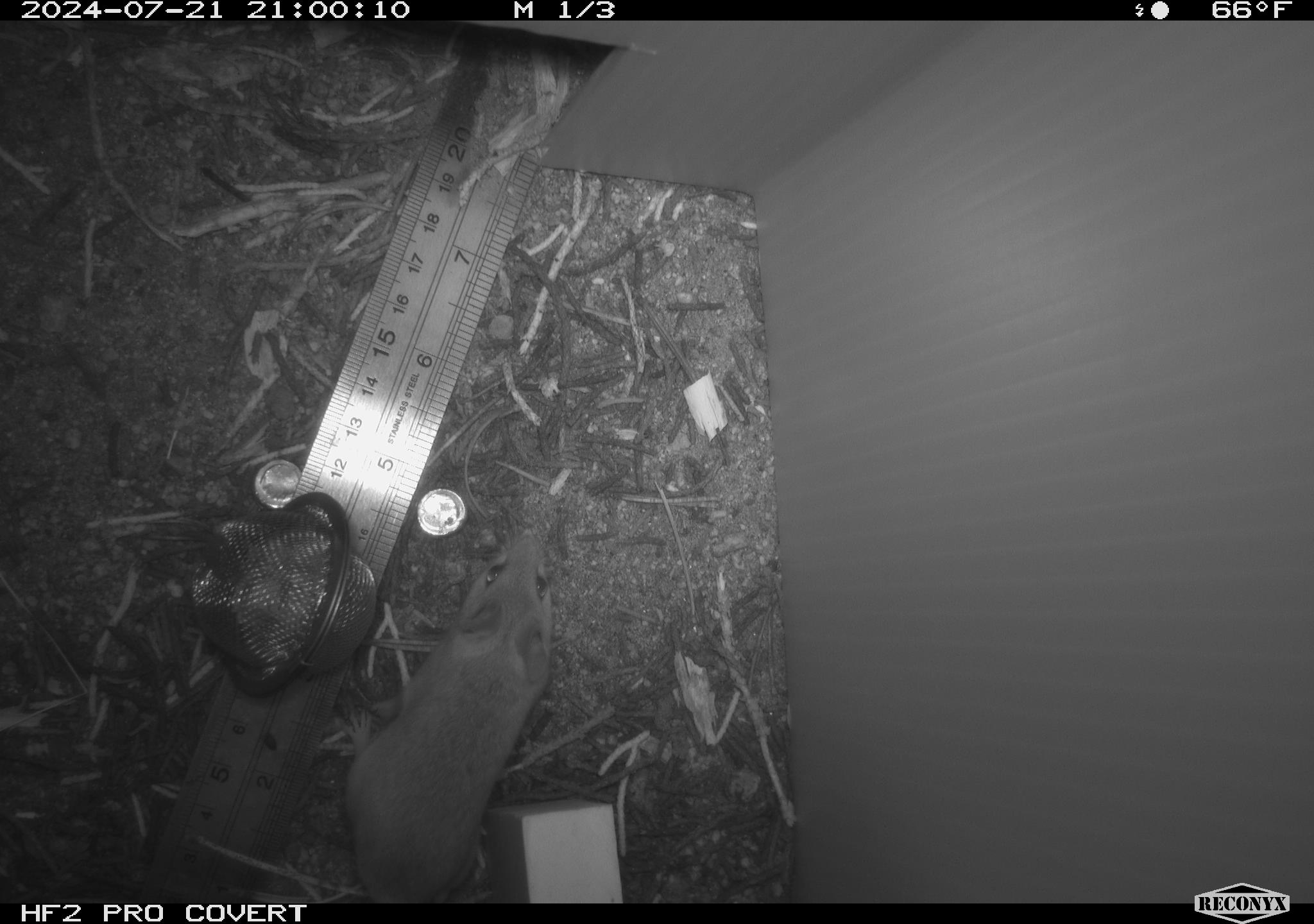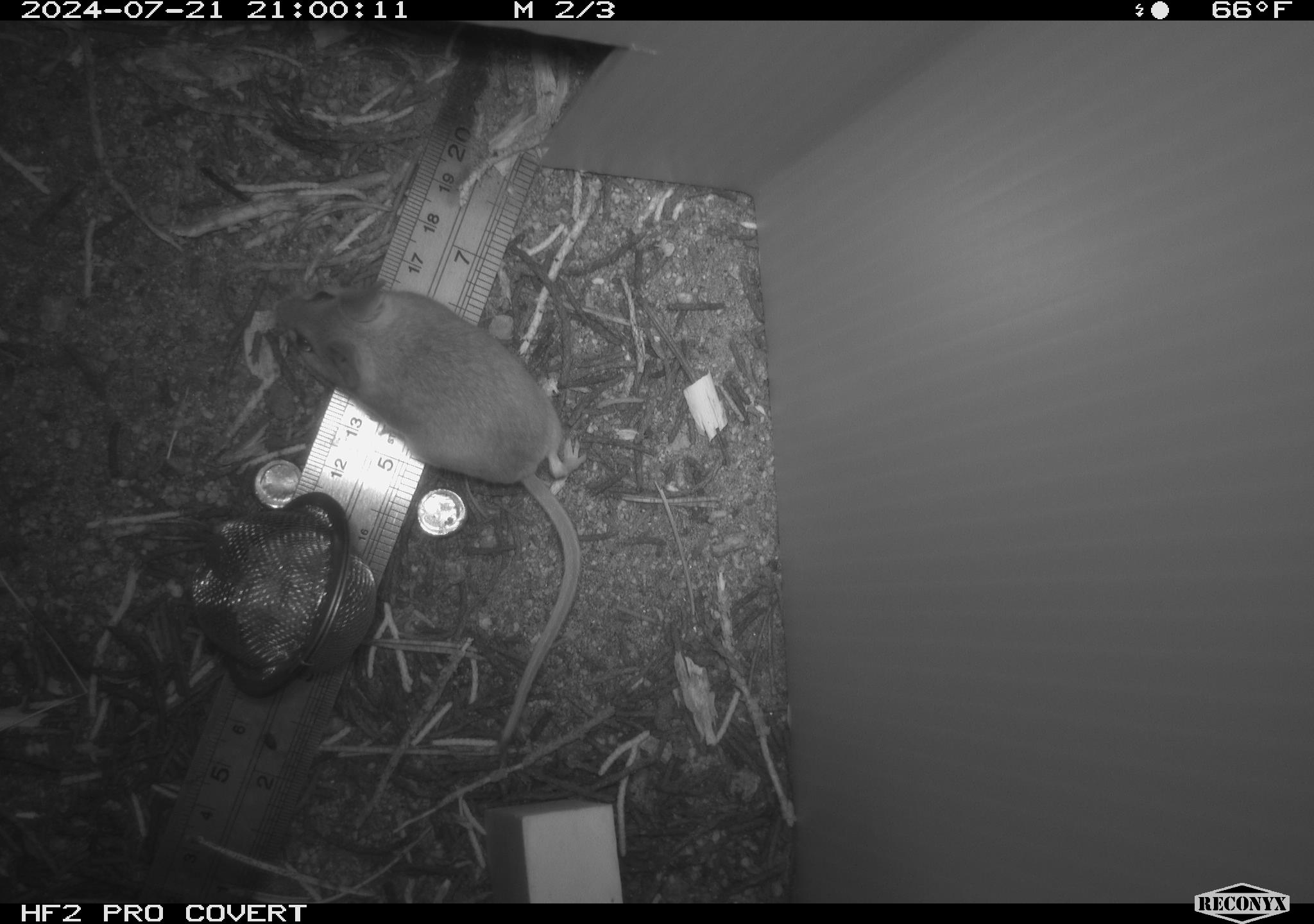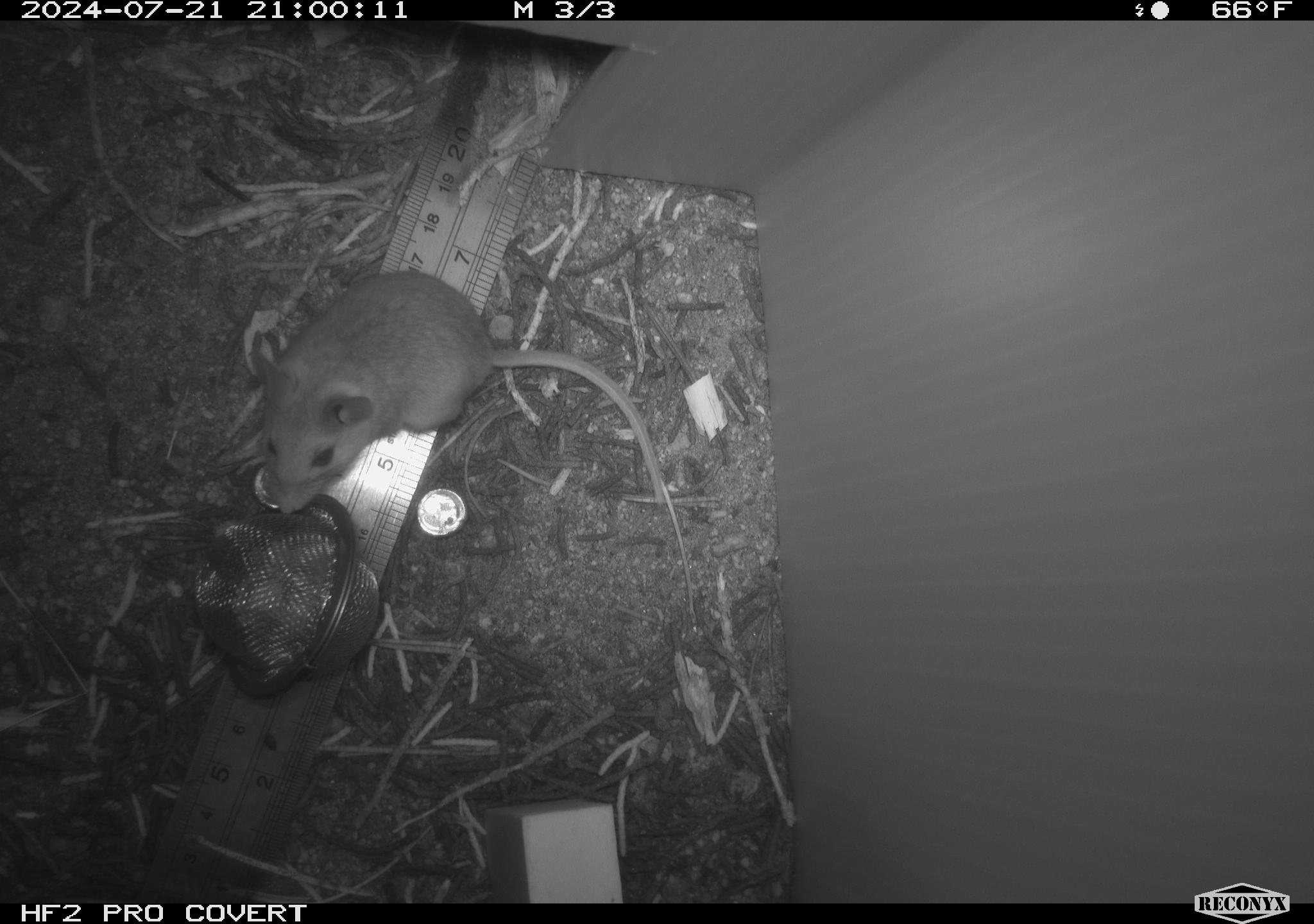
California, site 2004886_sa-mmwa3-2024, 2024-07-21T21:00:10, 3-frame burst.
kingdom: Animalia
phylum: Chordata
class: Mammalia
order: Rodentia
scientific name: Rodentia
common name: mouse species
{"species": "mouse species (Rodentia)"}